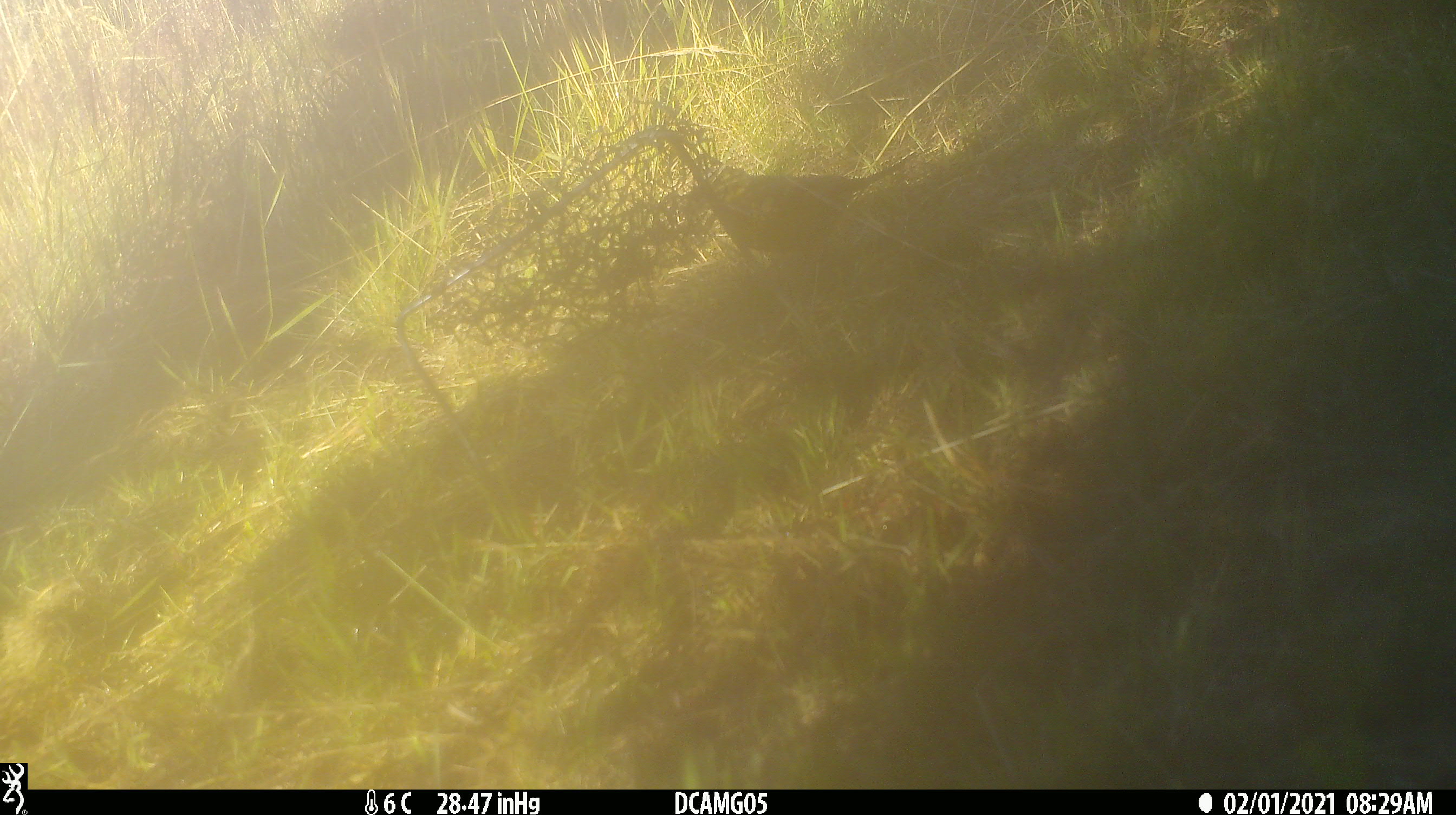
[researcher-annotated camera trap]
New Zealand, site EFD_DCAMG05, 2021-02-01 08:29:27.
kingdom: Animalia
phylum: Chordata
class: Aves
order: Passeriformes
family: Emberizidae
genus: Emberiza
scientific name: Emberiza citrinella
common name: yellowhammer